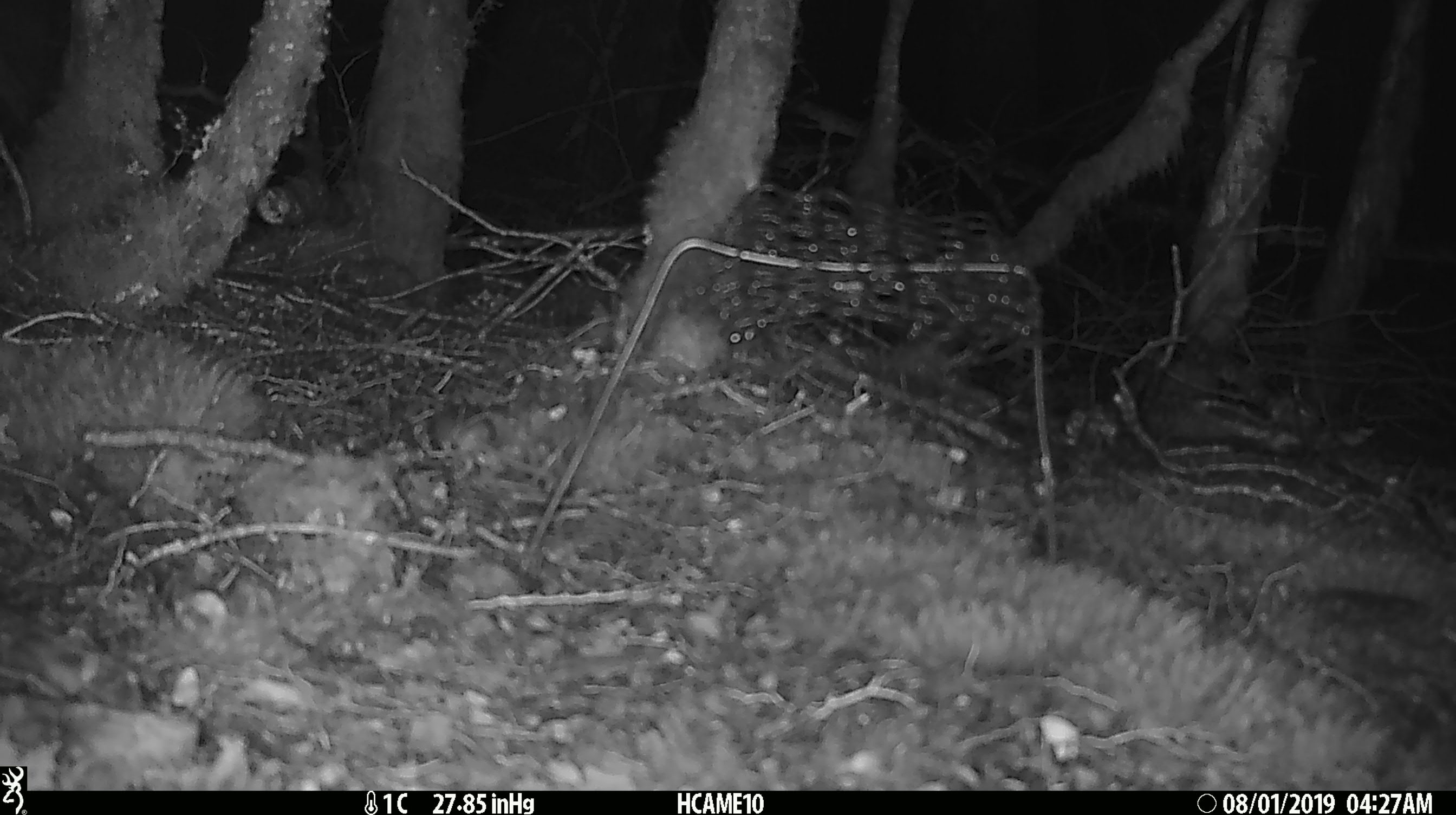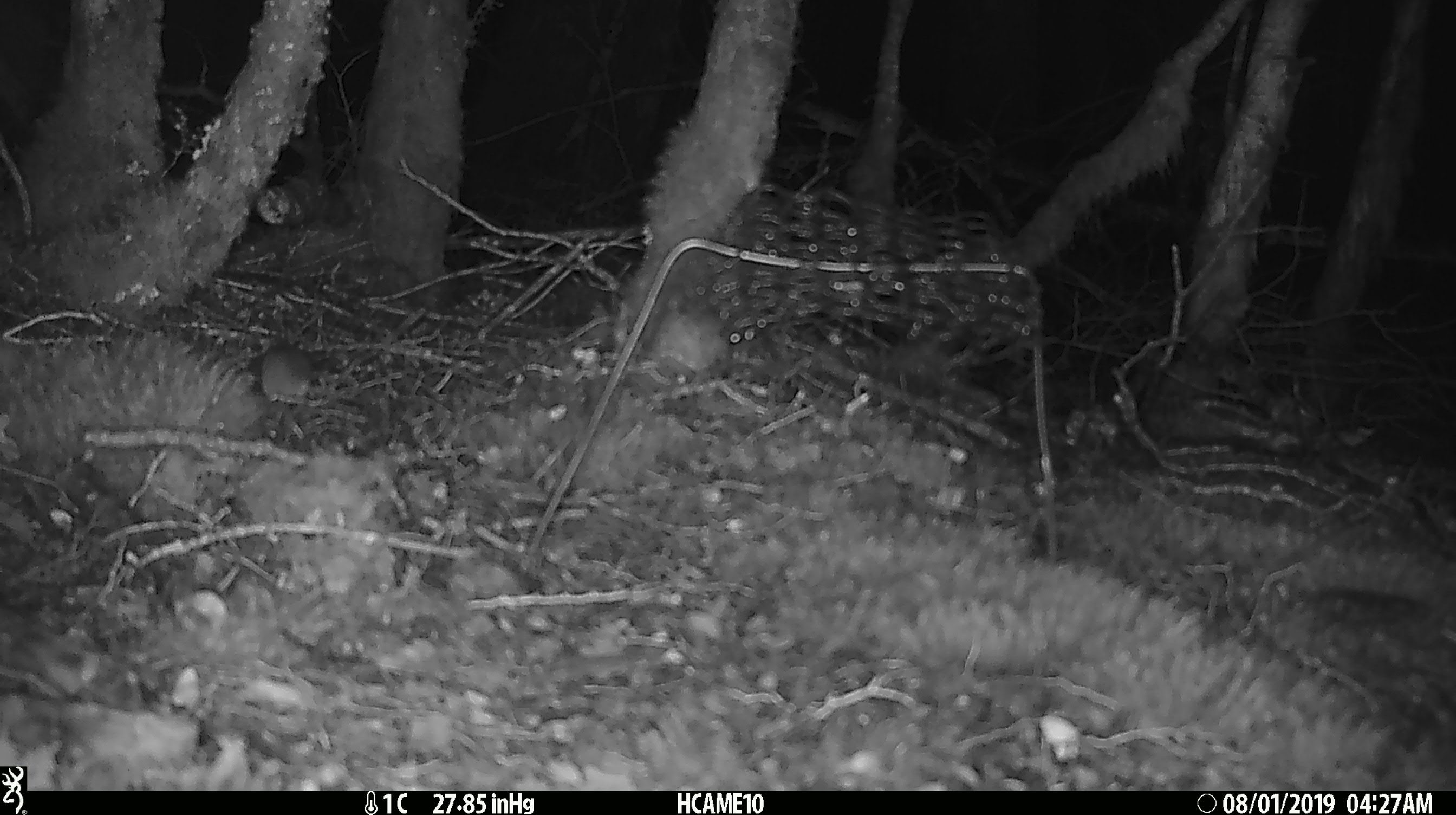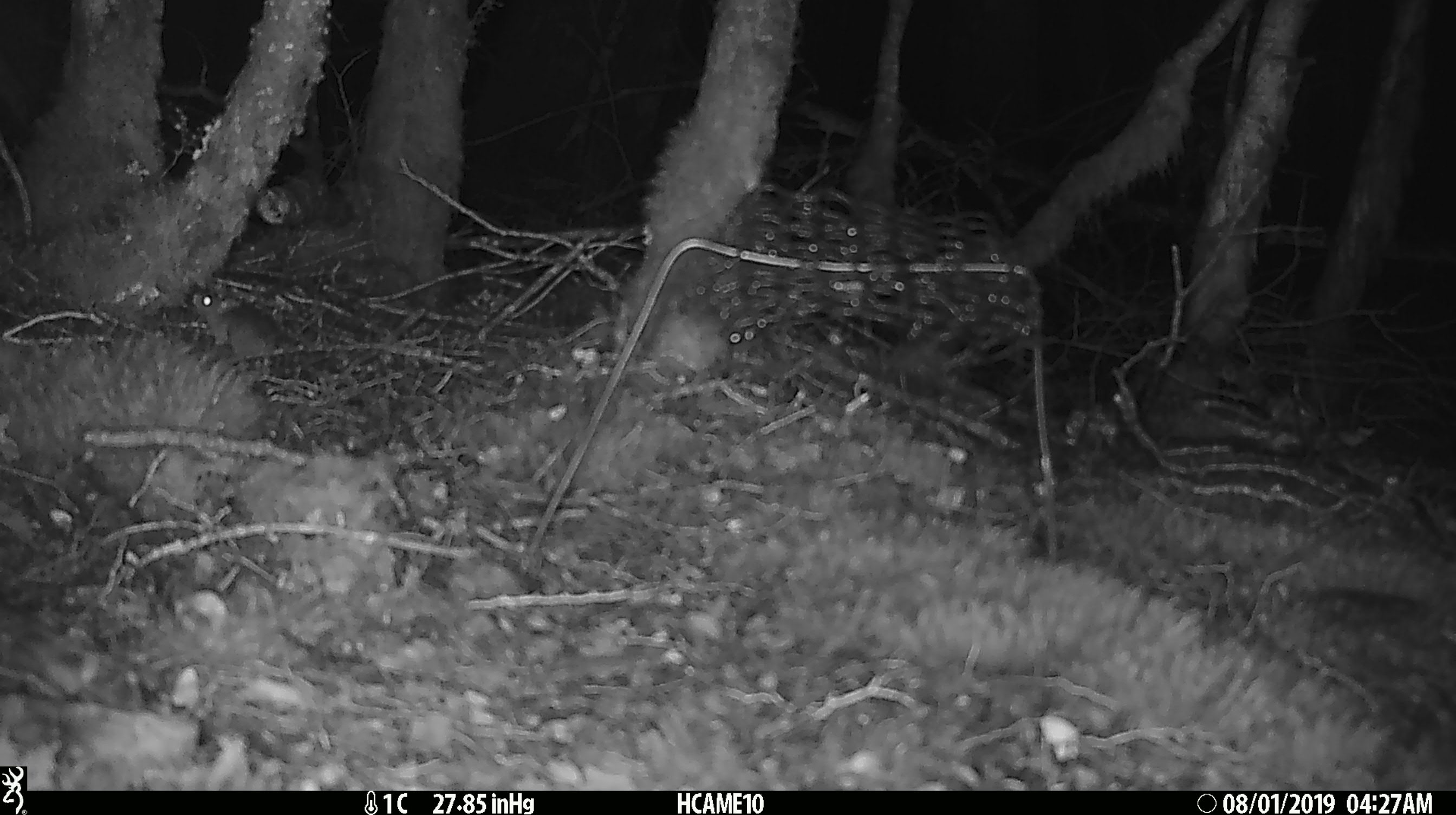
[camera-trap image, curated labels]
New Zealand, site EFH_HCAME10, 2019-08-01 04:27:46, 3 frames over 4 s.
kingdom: Animalia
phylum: Chordata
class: Mammalia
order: Rodentia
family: Muridae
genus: Mus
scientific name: Mus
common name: mouse